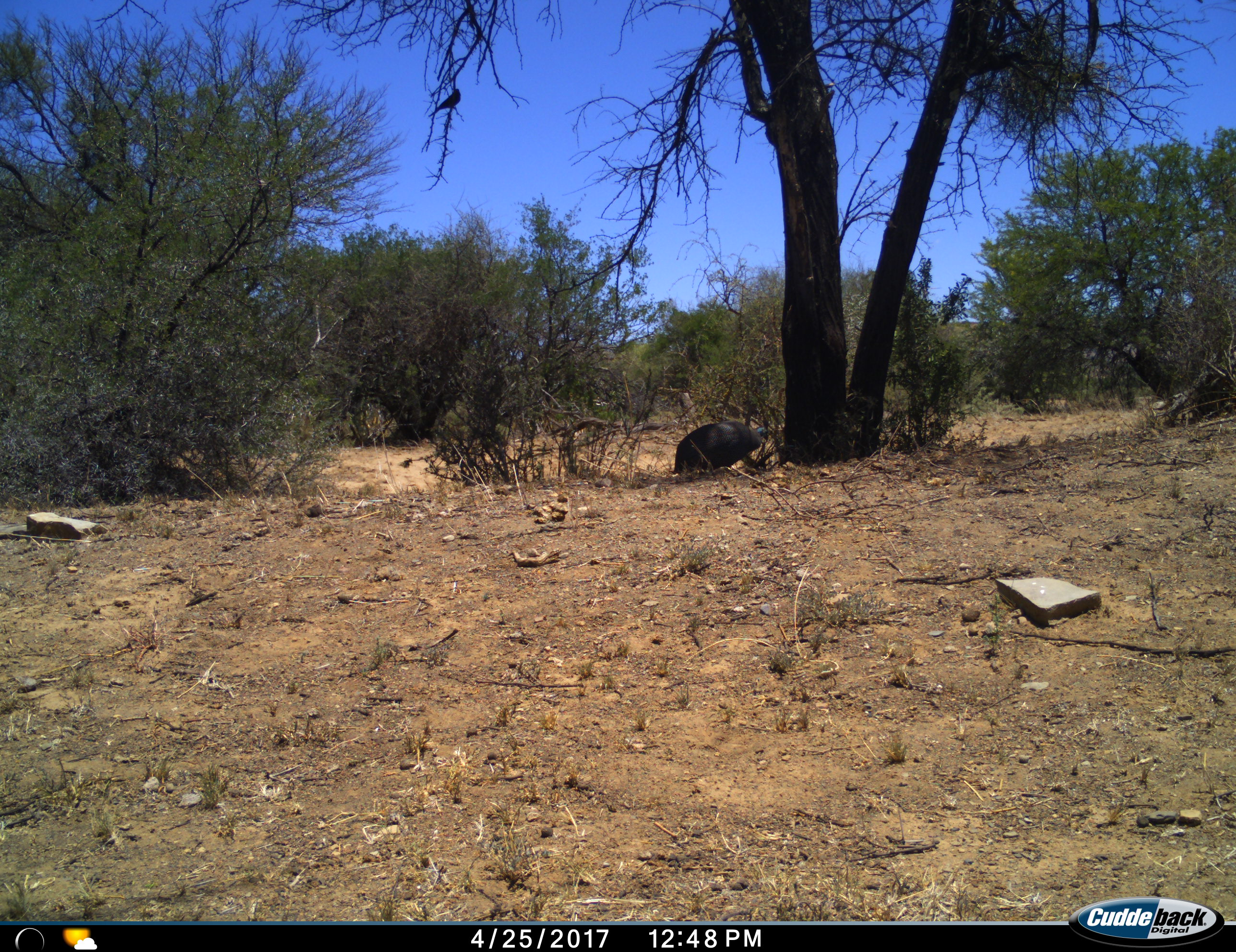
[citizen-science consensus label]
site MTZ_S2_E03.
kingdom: Animalia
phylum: Chordata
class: Aves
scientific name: Aves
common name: bird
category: birdother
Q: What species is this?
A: Birdother (bird) (Aves).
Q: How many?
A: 1.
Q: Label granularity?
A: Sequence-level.